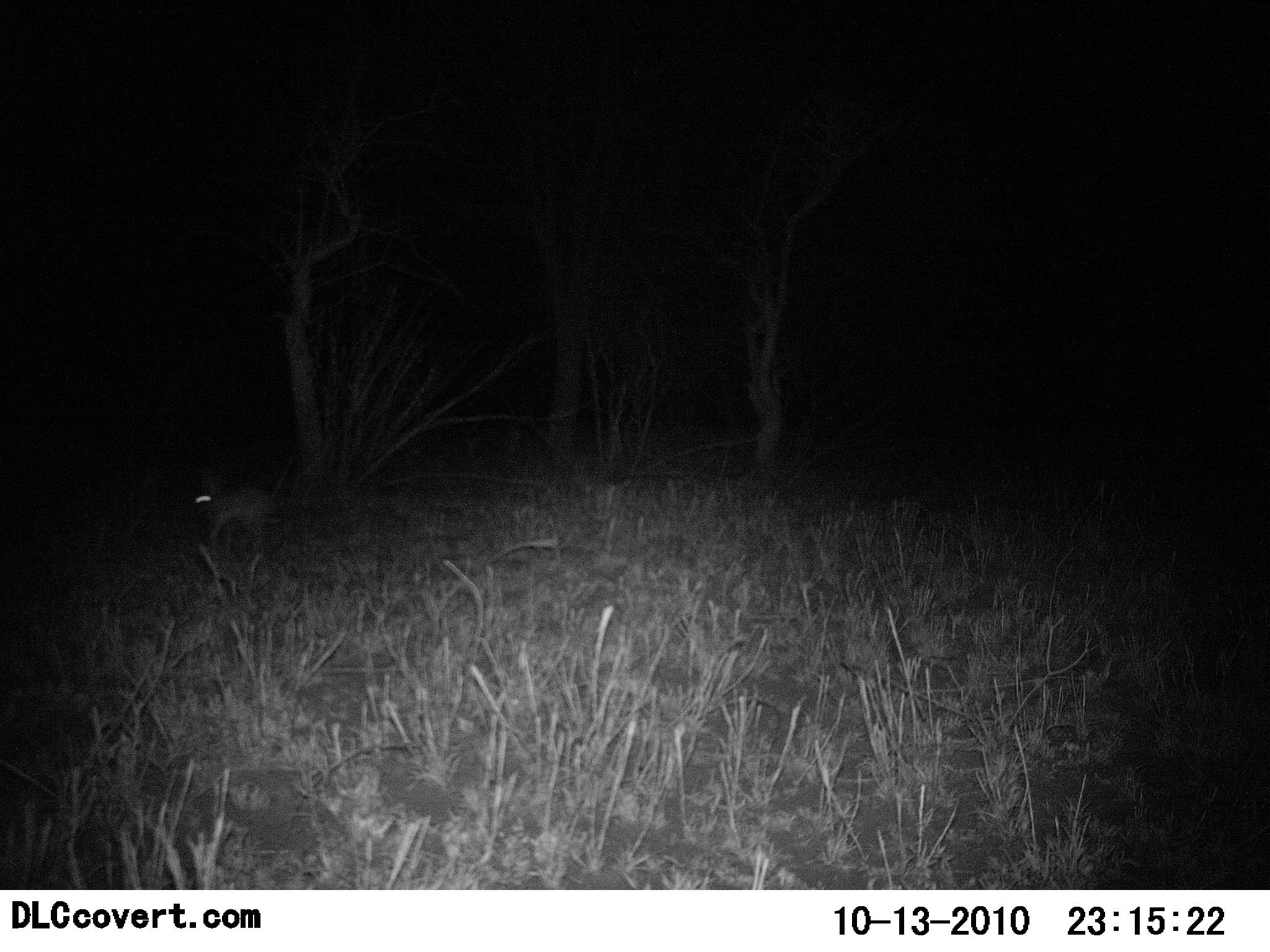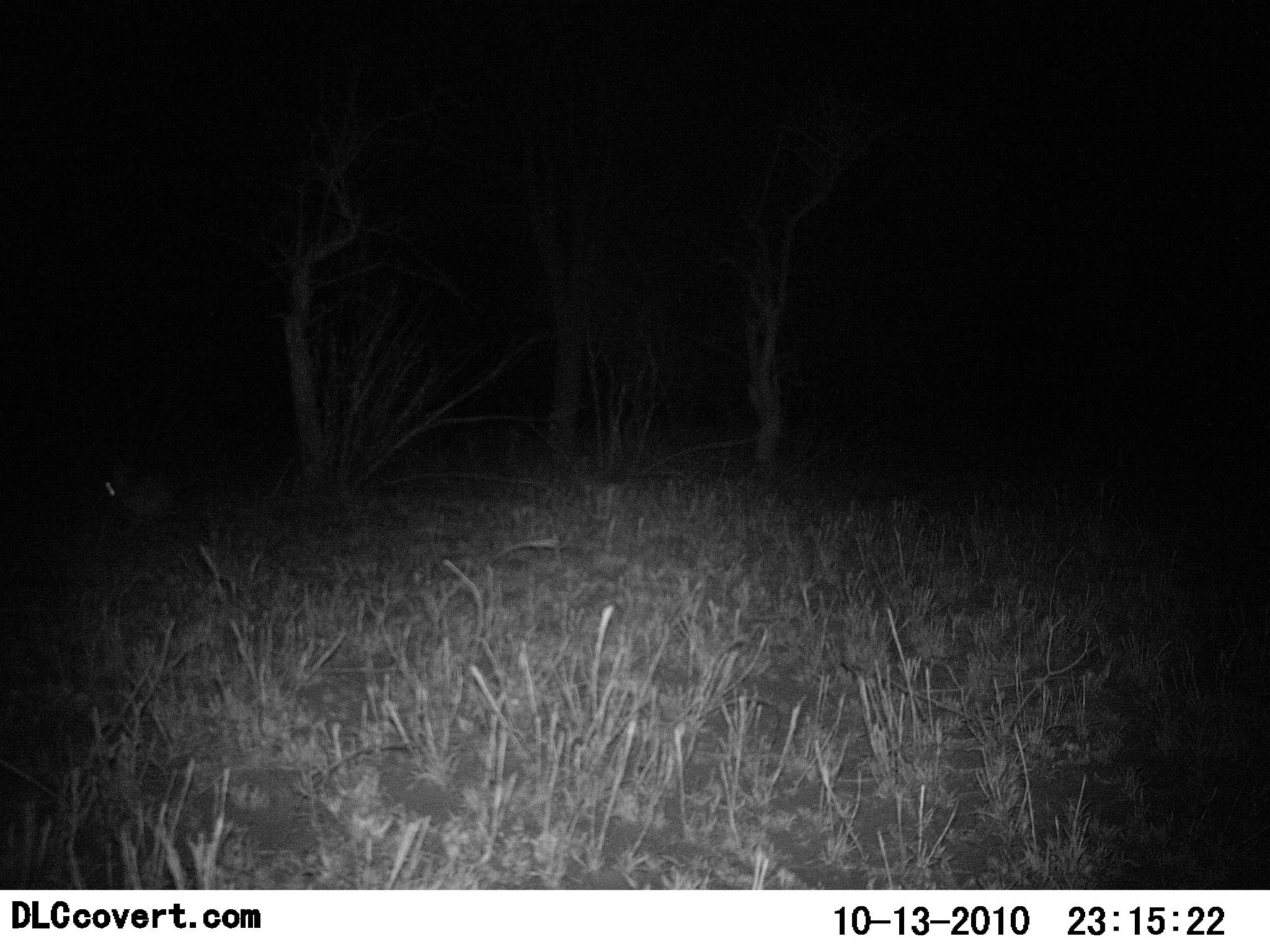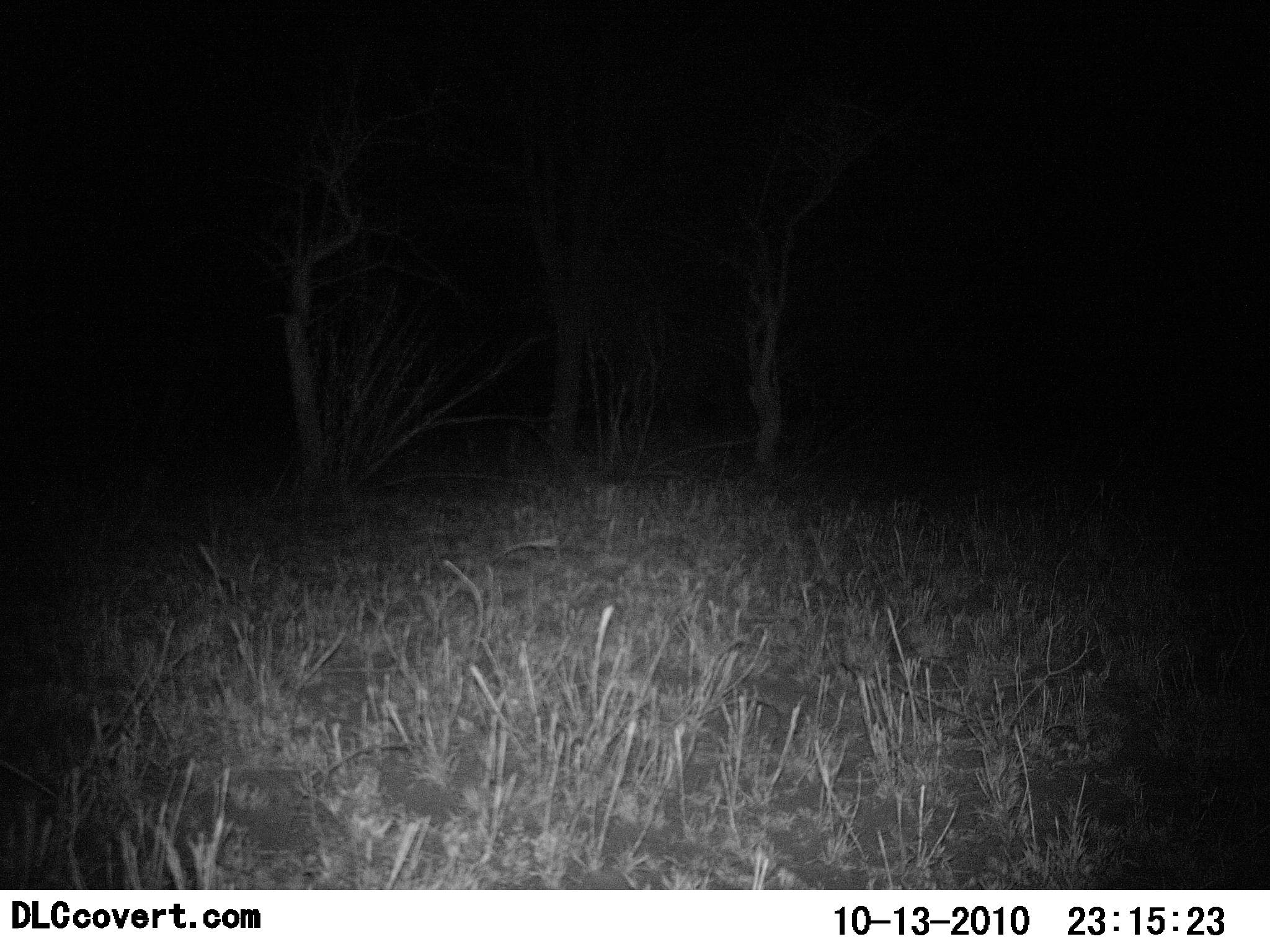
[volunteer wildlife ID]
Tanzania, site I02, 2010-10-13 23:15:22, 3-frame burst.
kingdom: Animalia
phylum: Chordata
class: Mammalia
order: Artiodactyla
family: Bovidae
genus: Madoqua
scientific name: Madoqua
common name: dikdik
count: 1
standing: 0%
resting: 0%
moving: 100%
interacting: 0%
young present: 0%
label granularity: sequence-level